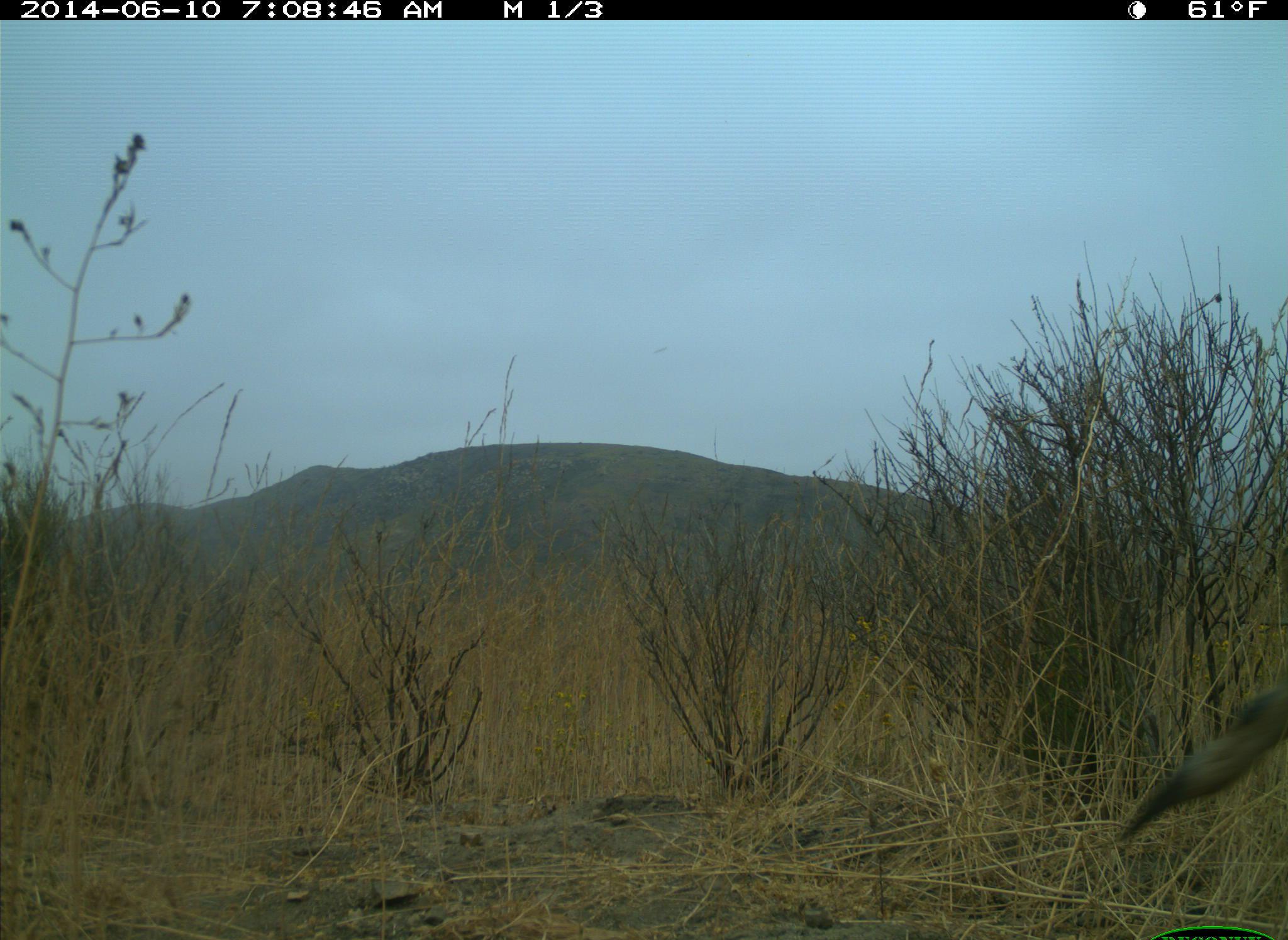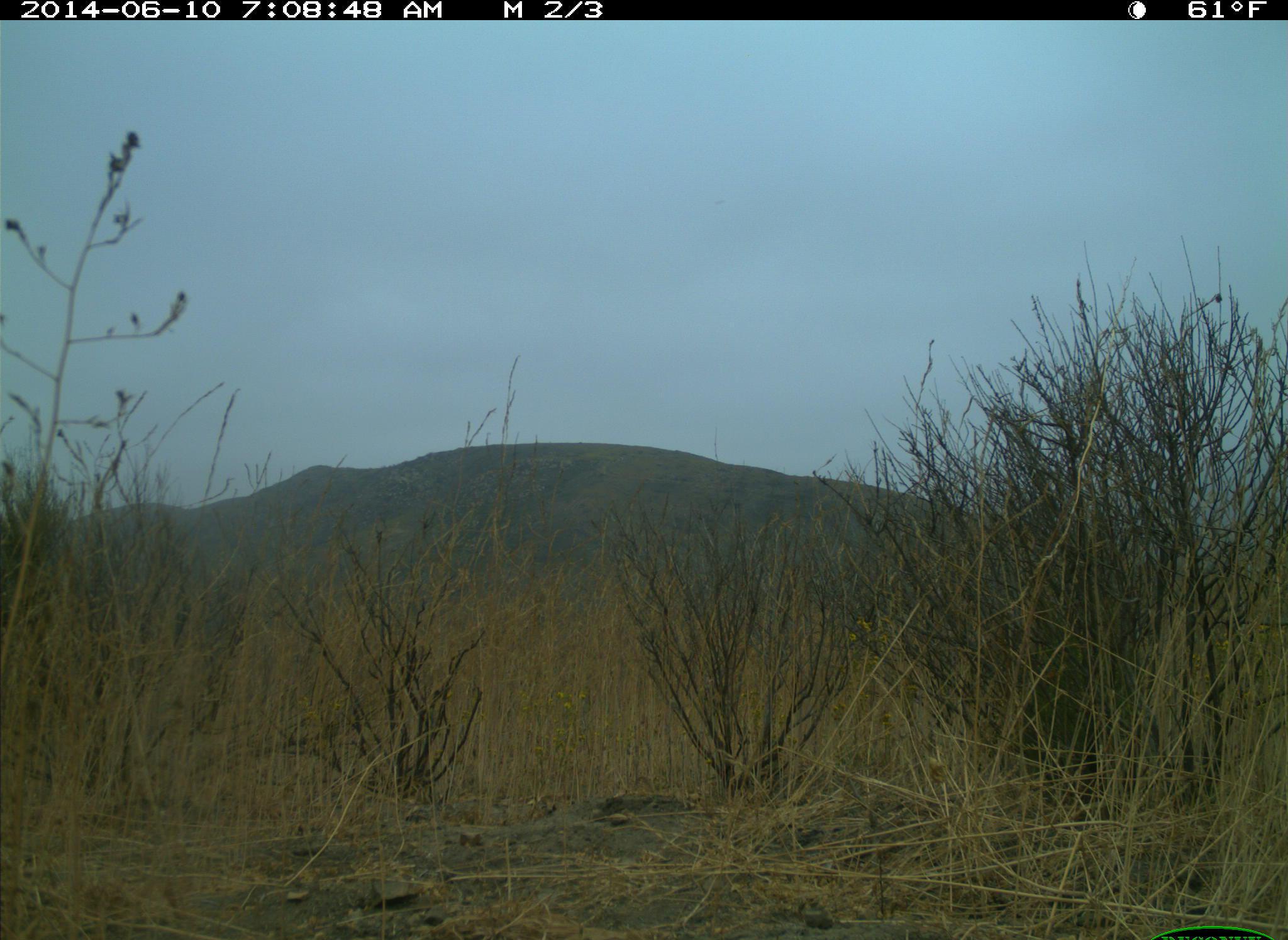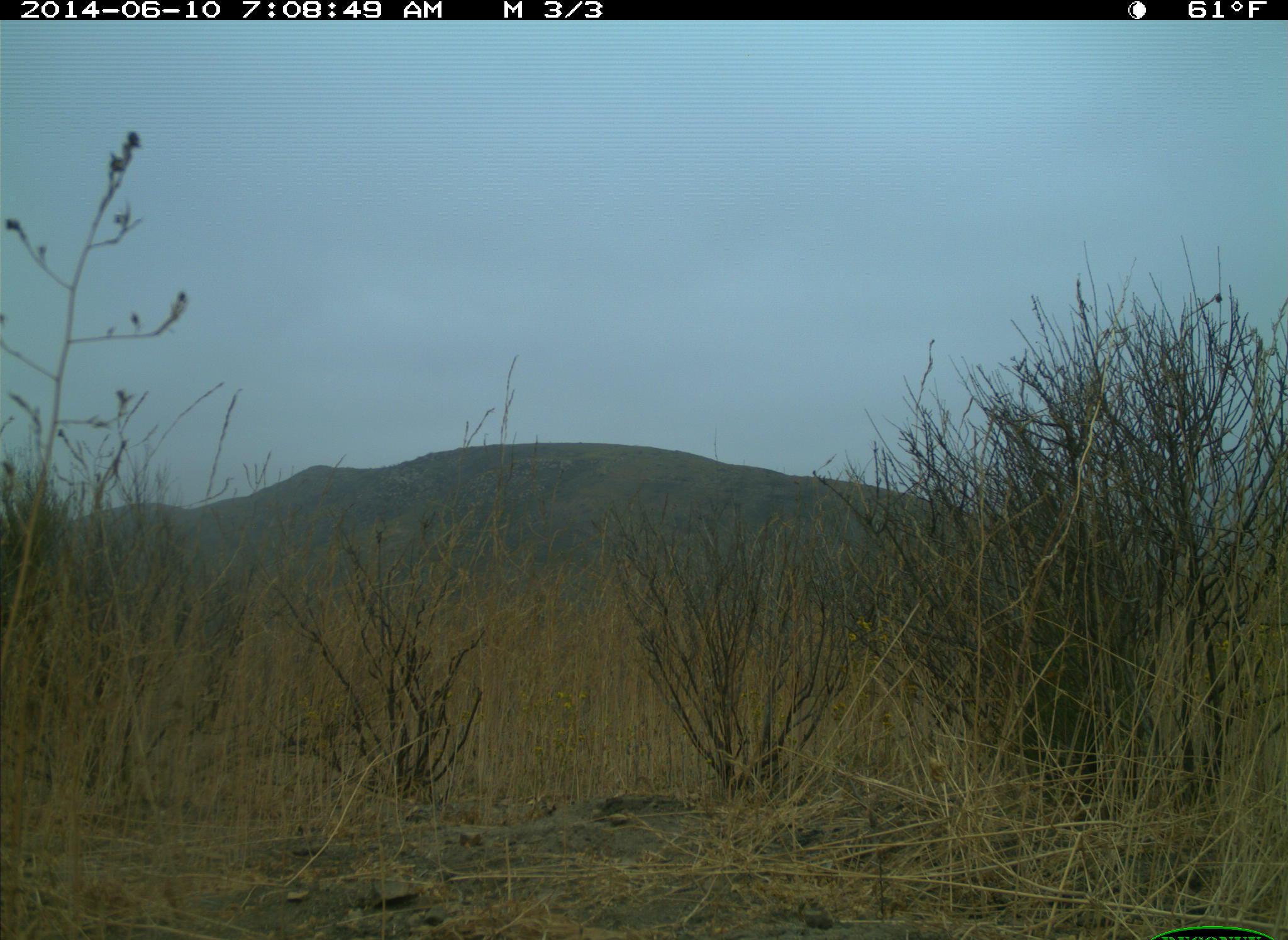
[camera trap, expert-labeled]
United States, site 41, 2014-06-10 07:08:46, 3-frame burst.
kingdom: Animalia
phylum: Chordata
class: Mammalia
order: Artiodactyla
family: Cervidae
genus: Odocoileus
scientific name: Odocoileus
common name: deer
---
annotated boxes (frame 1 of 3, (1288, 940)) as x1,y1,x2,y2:
deer: 1119,674,1288,843